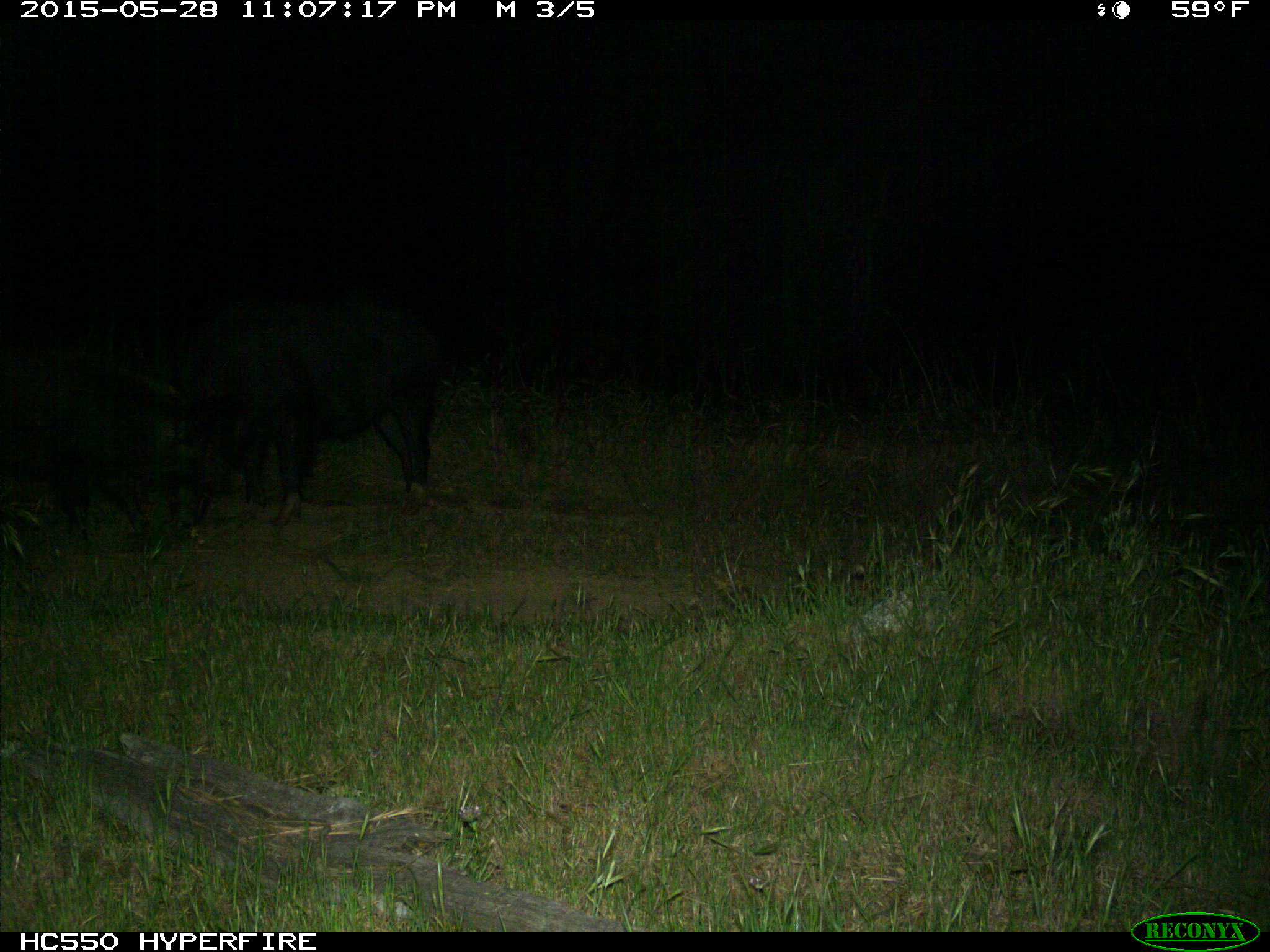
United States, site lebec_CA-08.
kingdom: Animalia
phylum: Chordata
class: Mammalia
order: Artiodactyla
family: Suidae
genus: Sus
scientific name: Sus scrofa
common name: wild boar